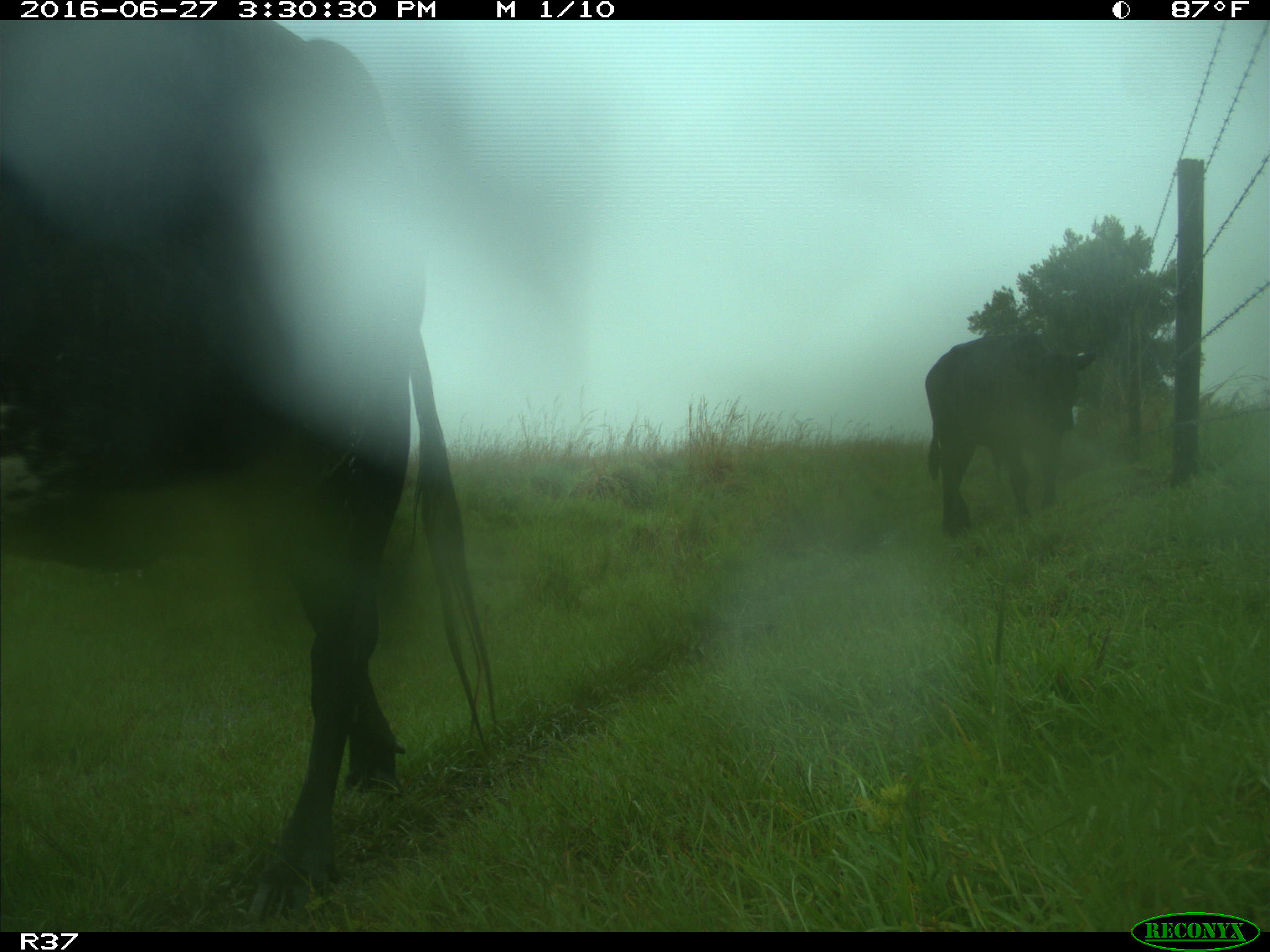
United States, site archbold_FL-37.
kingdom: Animalia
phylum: Chordata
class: Mammalia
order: Artiodactyla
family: Bovidae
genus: Bos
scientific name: Bos taurus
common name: domestic cow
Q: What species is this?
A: Bos taurus (domestic cow).